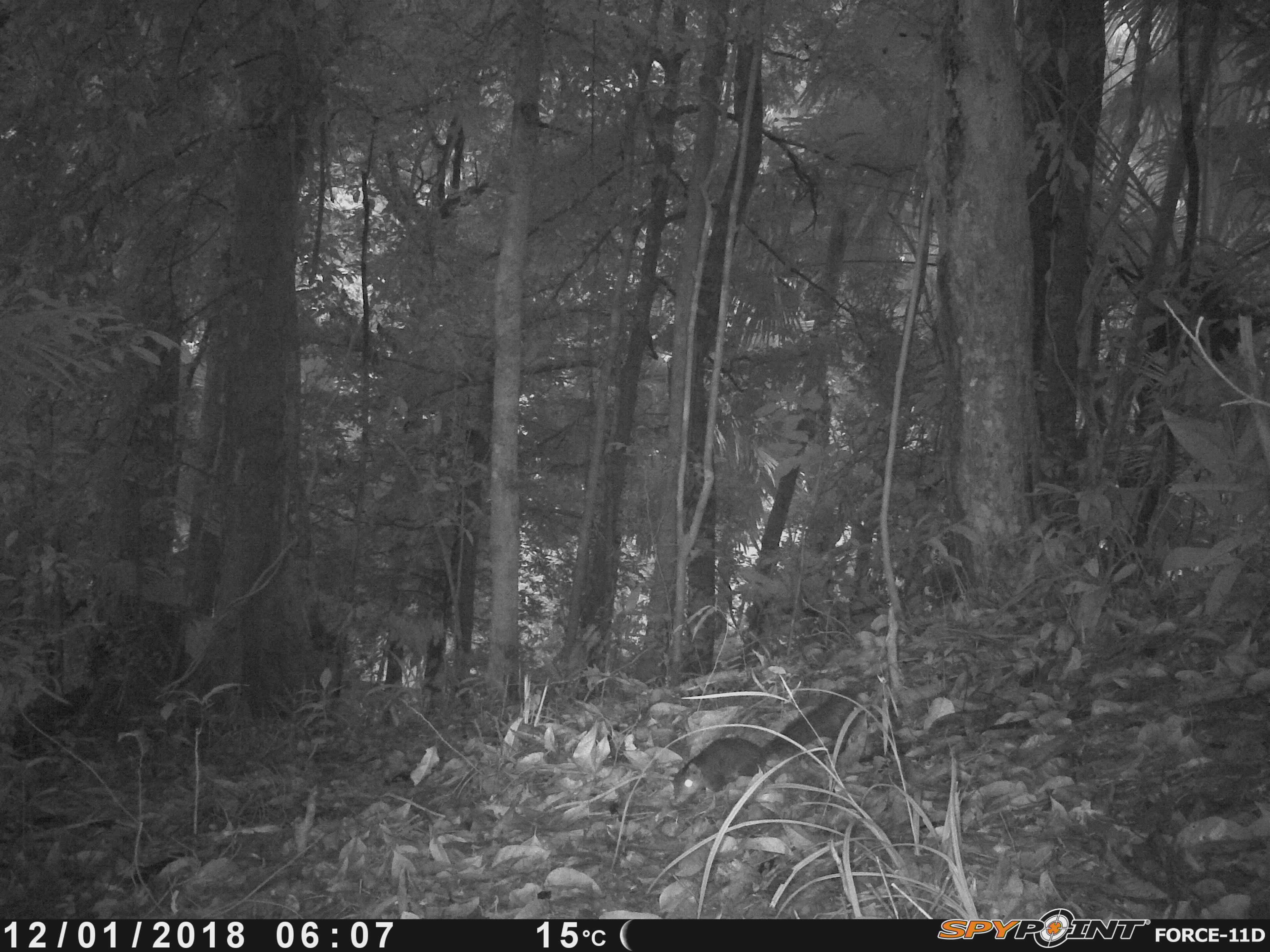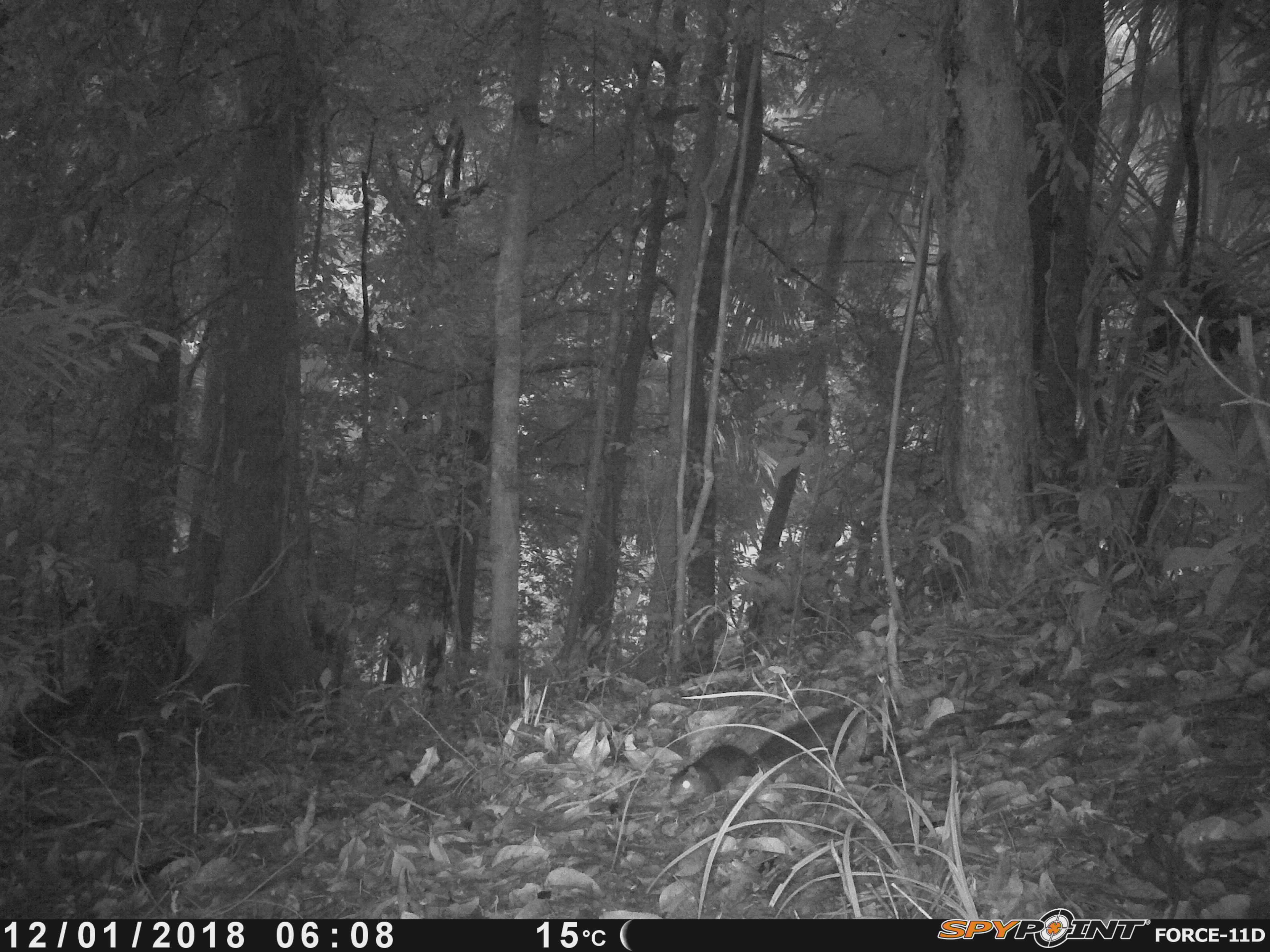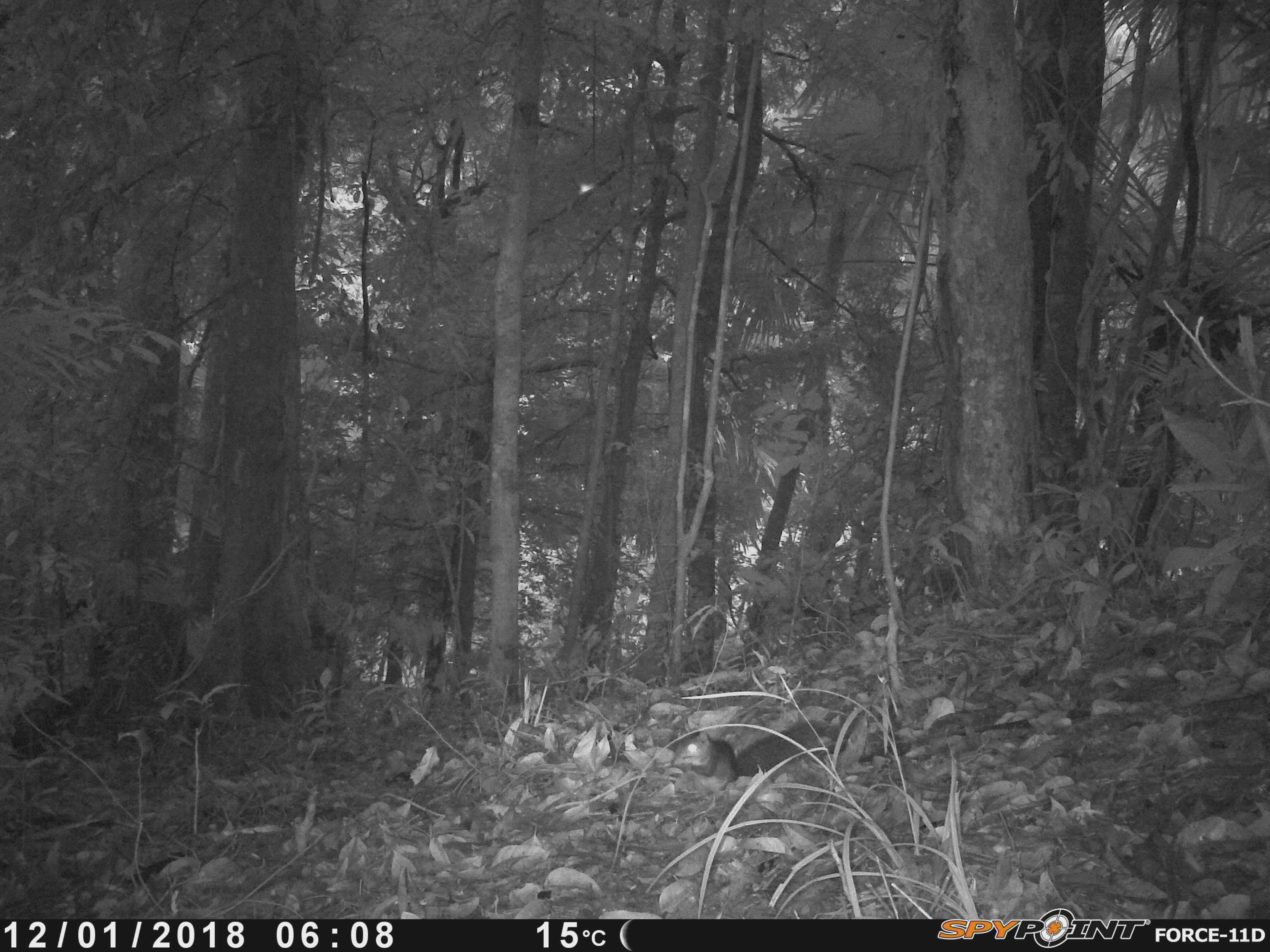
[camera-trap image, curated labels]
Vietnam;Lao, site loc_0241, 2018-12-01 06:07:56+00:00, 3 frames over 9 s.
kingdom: Animalia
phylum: Chordata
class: Mammalia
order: Rodentia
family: Sciuridae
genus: Dremomys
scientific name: Dremomys rufigenis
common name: red-cheeked squirrel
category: red cheeked squirrel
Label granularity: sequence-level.